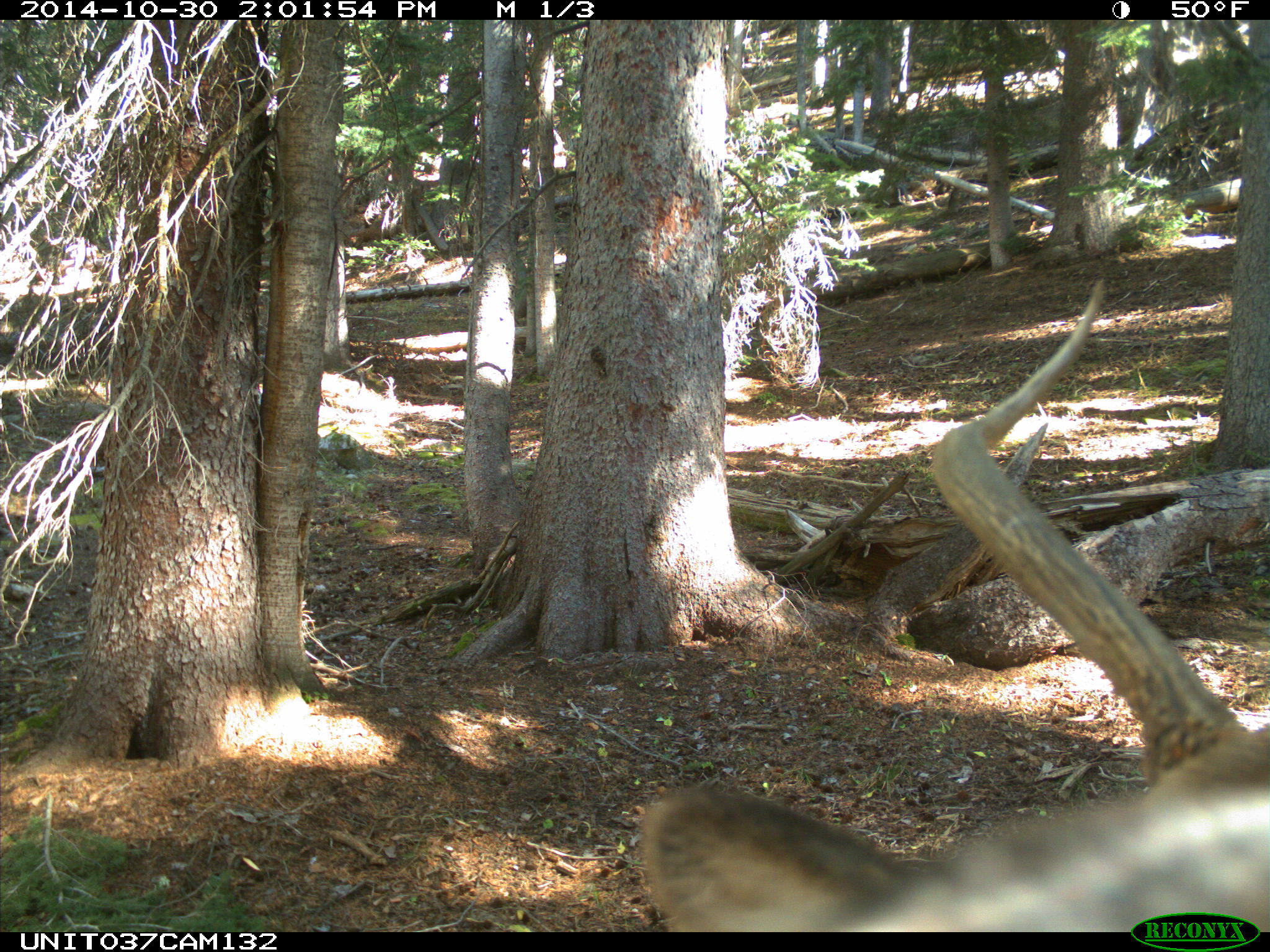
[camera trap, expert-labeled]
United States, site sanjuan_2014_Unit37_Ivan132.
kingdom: Animalia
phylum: Chordata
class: Mammalia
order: Artiodactyla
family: Cervidae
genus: Cervus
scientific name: Cervus elaphus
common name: red deer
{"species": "Cervus elaphus (red deer)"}